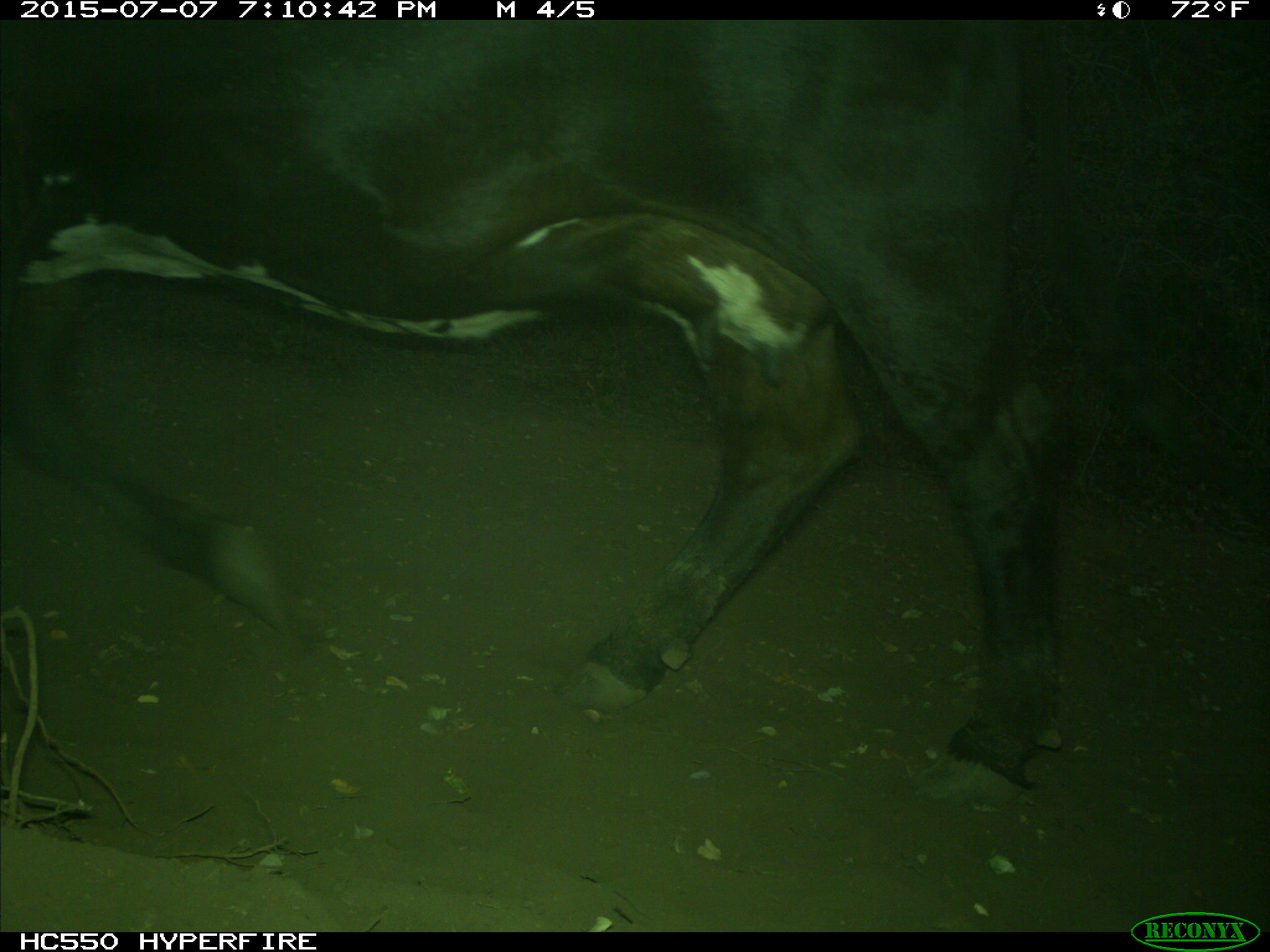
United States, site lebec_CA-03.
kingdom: Animalia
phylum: Chordata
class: Mammalia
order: Artiodactyla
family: Bovidae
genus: Bos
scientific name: Bos taurus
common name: domestic cow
Bos taurus (domestic cow).